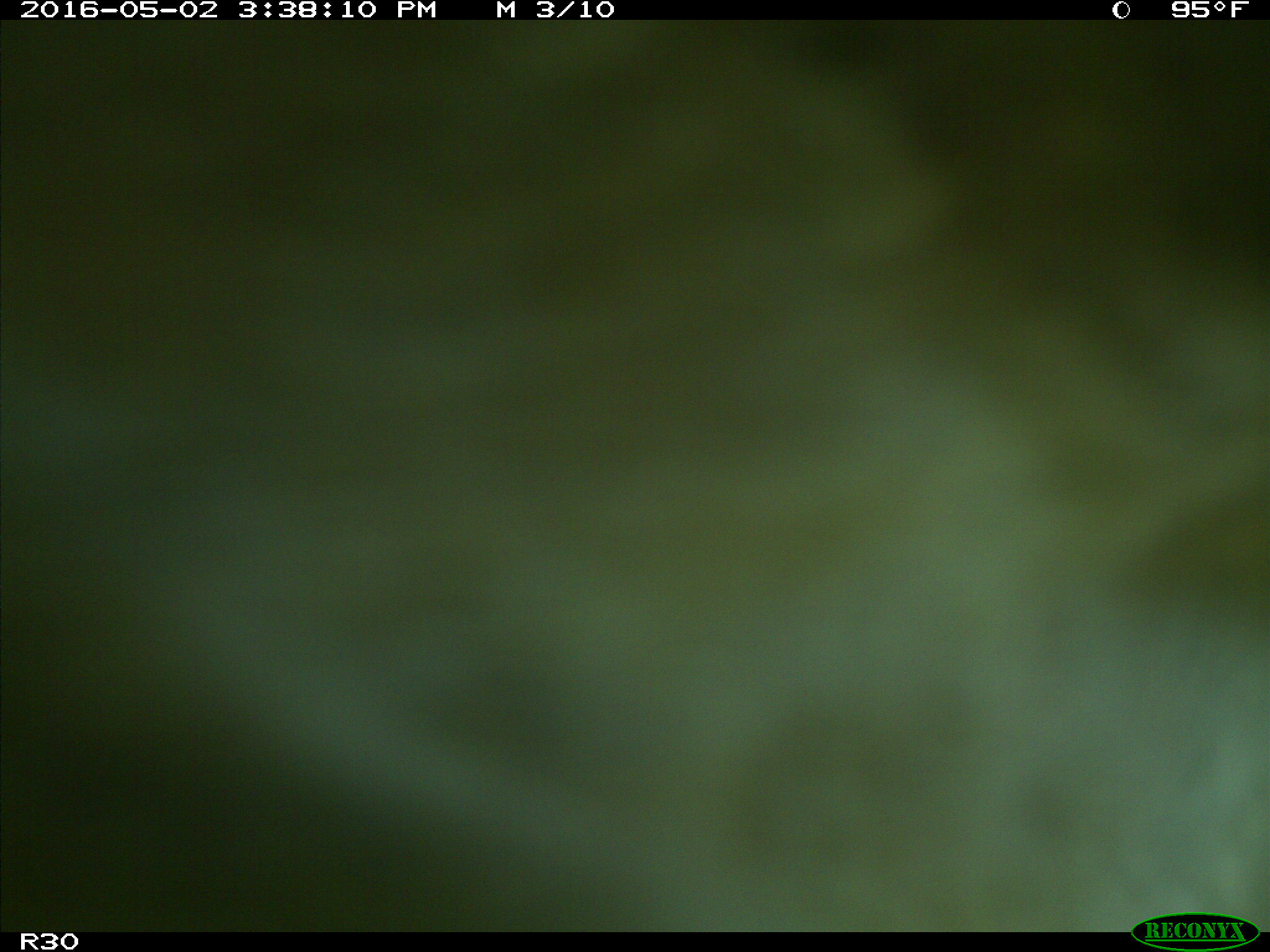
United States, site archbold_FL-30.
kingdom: Animalia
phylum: Chordata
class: Mammalia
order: Artiodactyla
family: Bovidae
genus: Bos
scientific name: Bos taurus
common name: domestic cow